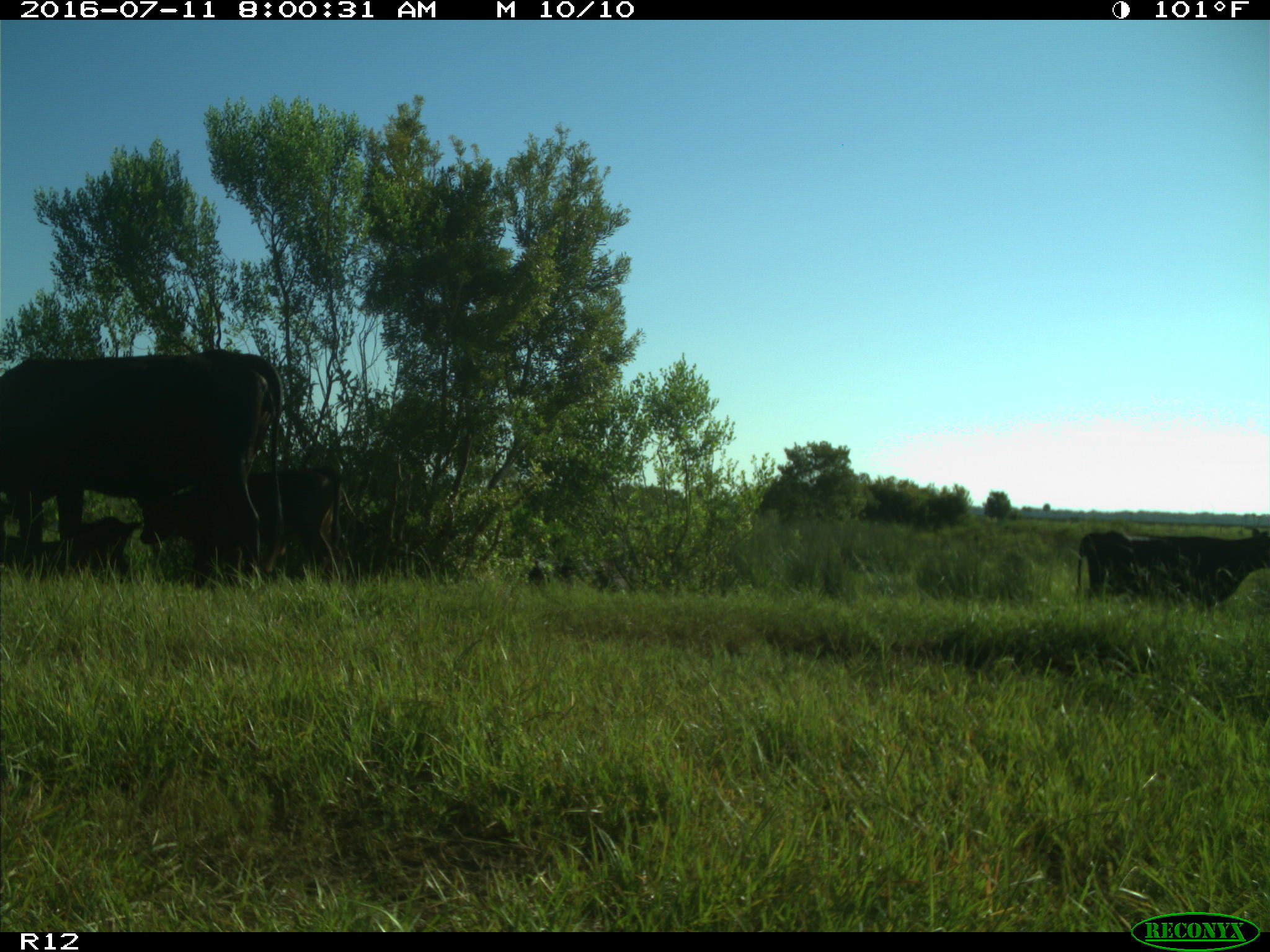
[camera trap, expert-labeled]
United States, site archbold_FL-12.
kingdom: Animalia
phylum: Chordata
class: Mammalia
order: Artiodactyla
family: Bovidae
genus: Bos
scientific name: Bos taurus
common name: domestic cow